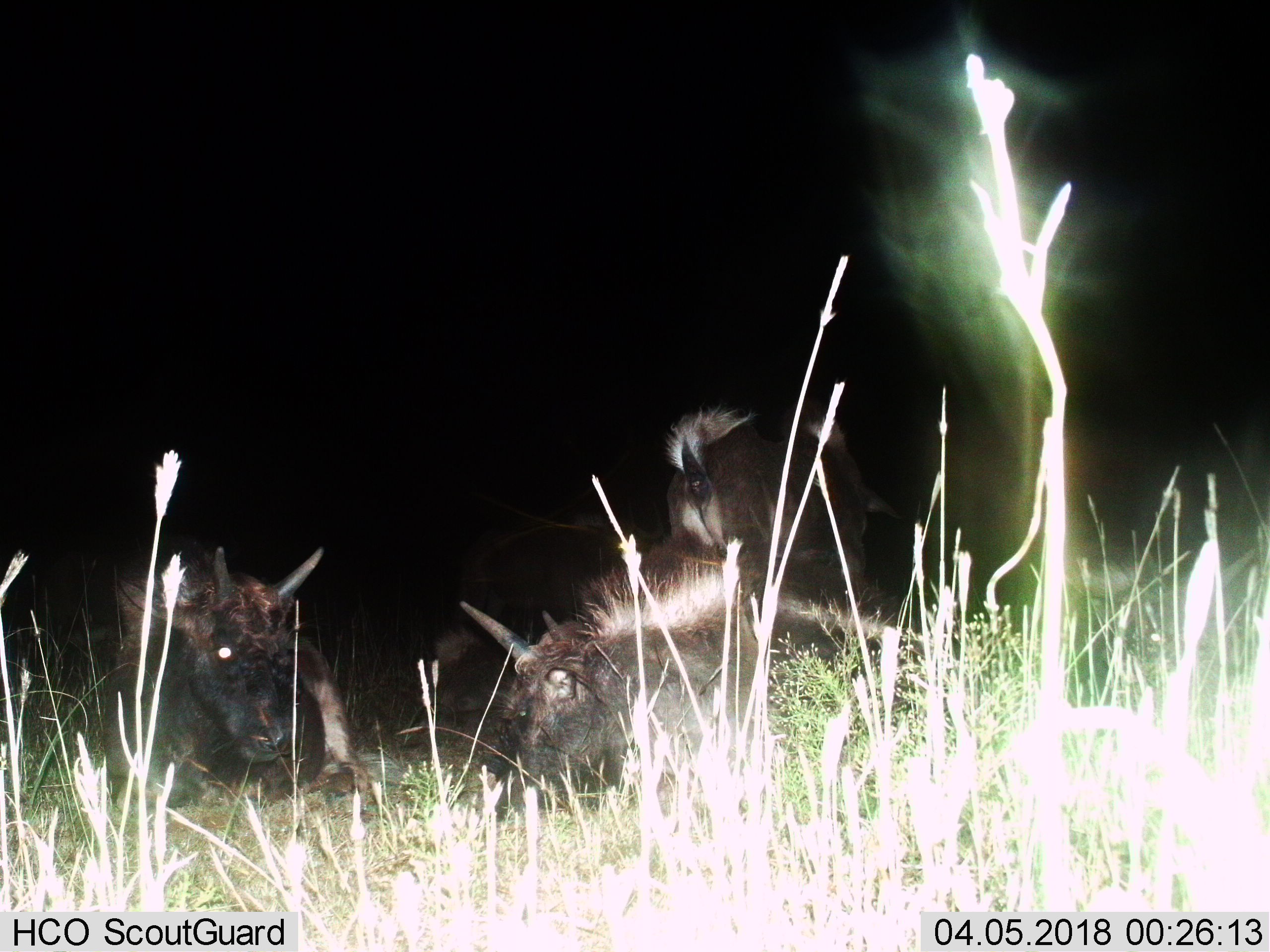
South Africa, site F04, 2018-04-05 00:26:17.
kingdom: Animalia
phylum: Chordata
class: Mammalia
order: Artiodactyla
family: Bovidae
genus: Connochaetes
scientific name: Connochaetes gnou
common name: black wildebeest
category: wildebeestblack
Wildebeestblack (black wildebeest) (Connochaetes gnou), count 5. Behavior (volunteer vote fractions): standing 80%, resting 100%, moving 0%, interacting 0%. Young present (vote fraction): 40%. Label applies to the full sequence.